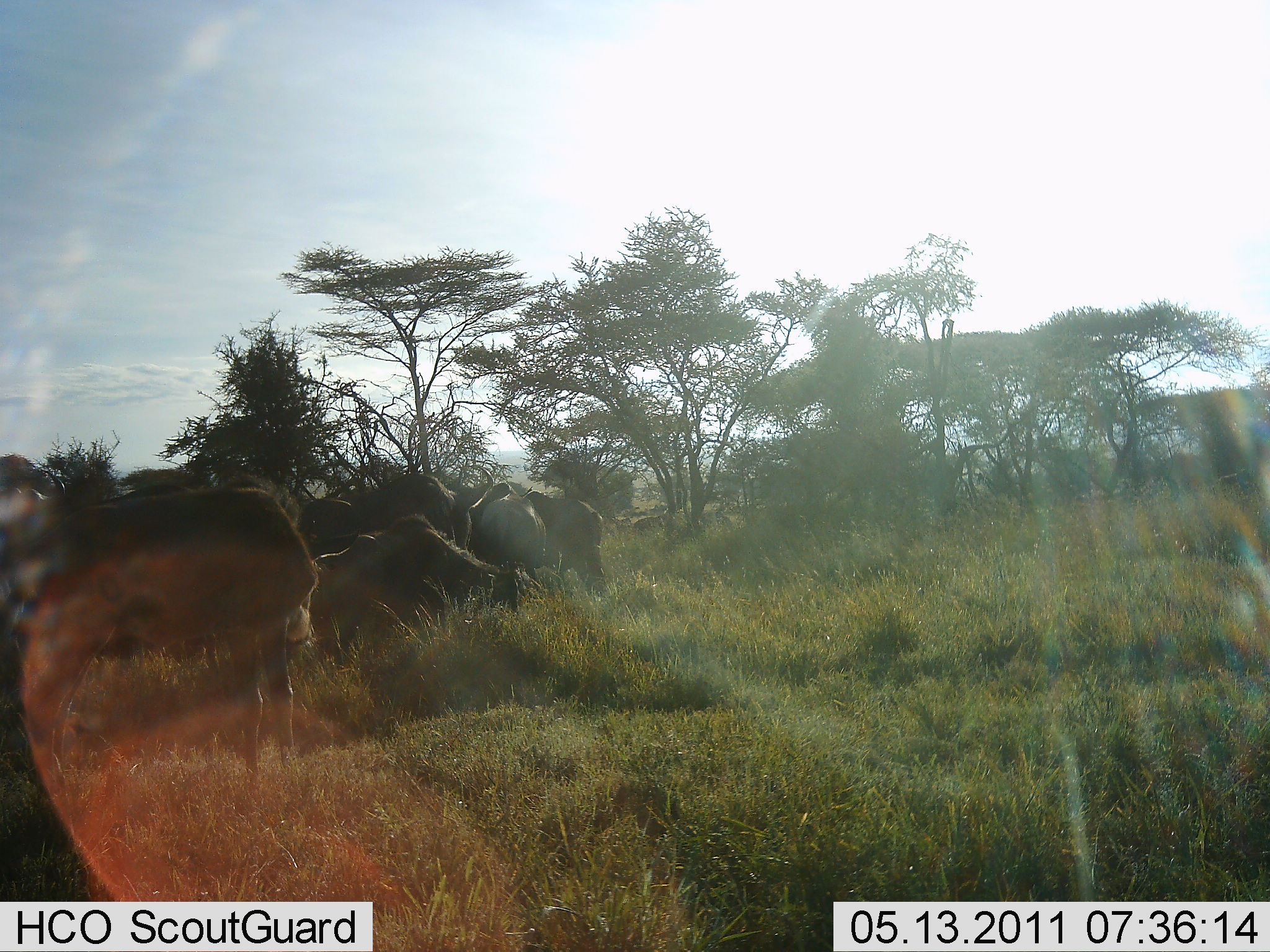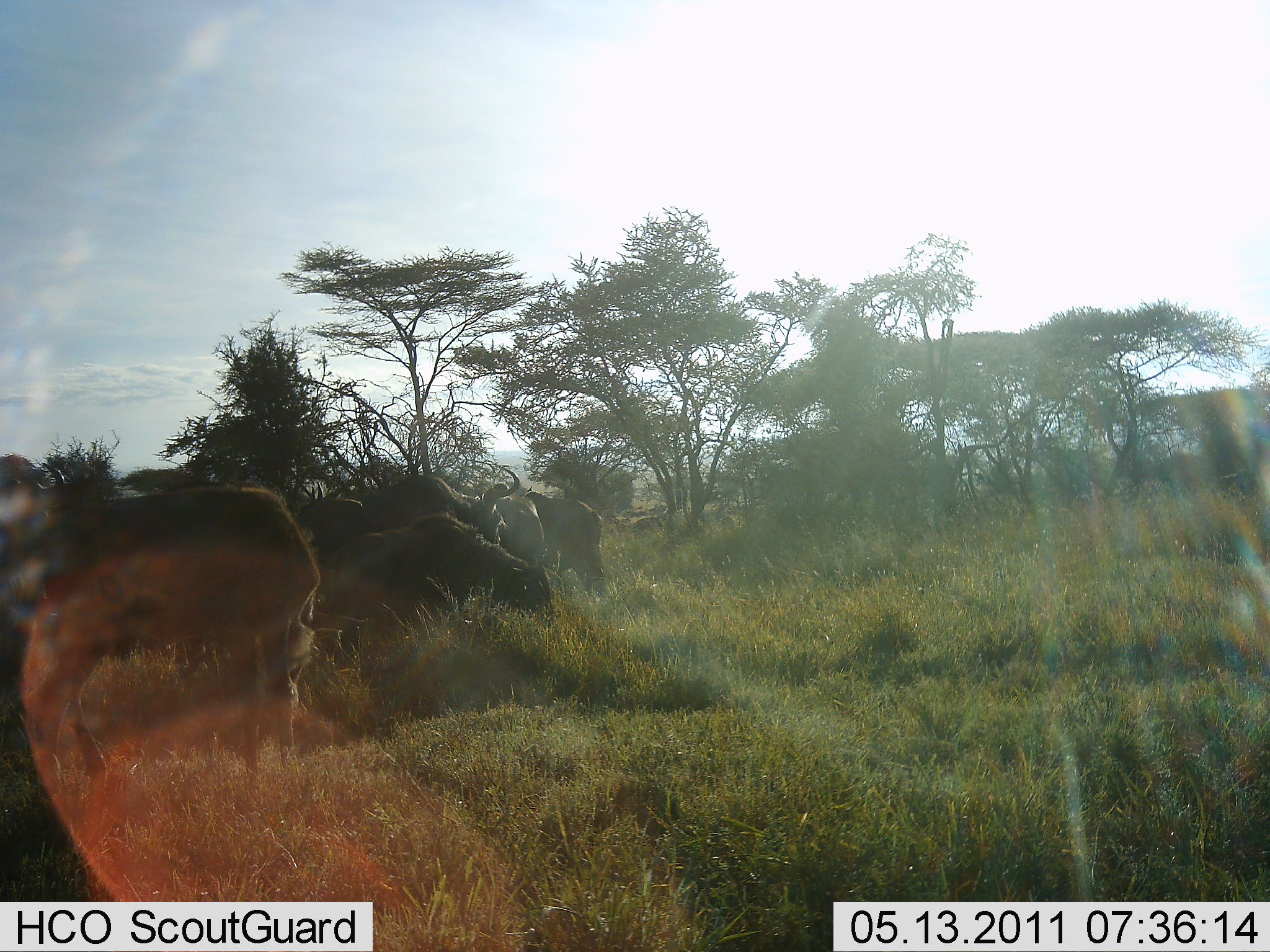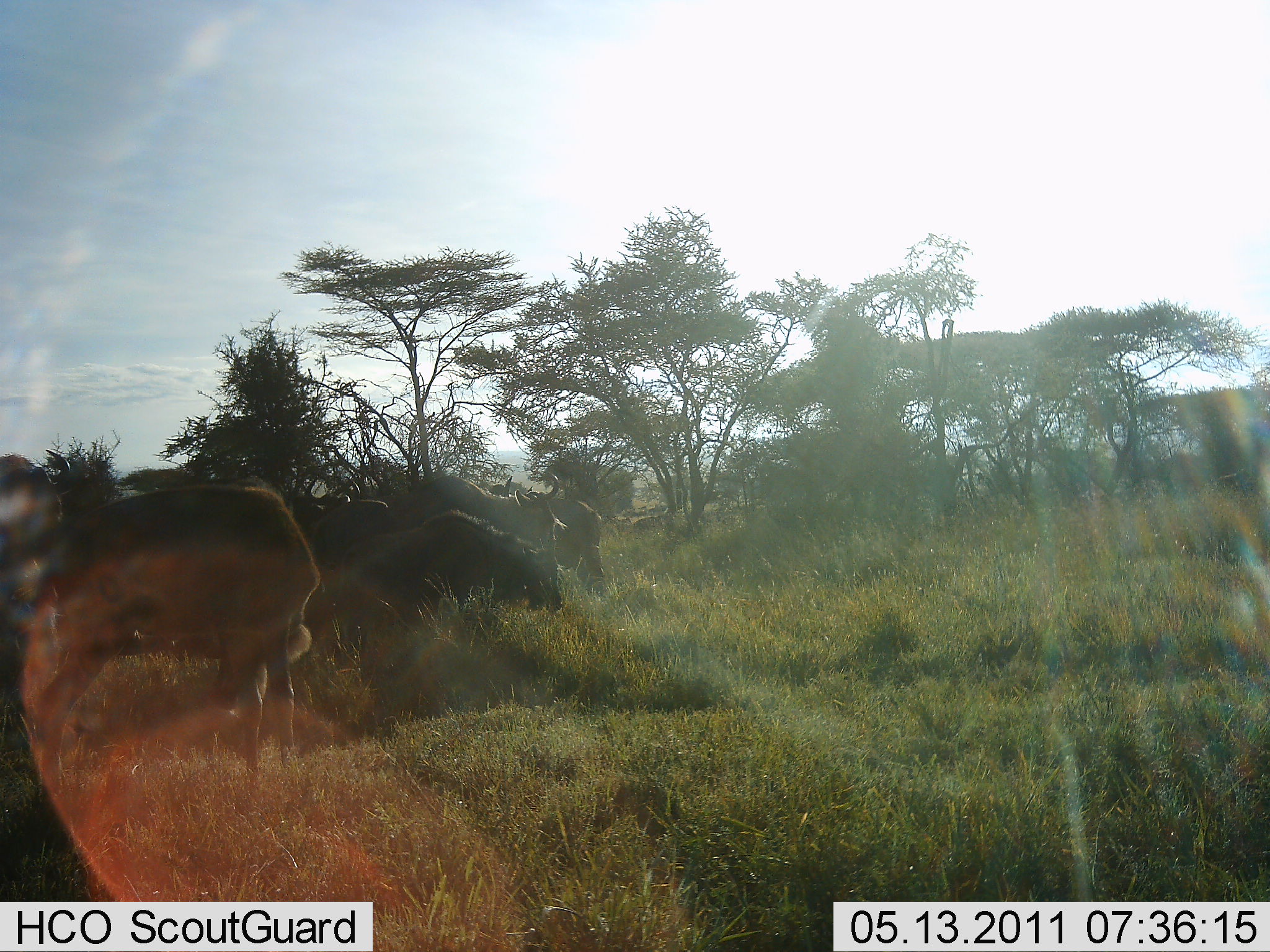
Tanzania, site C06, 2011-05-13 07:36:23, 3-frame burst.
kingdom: Animalia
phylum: Chordata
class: Mammalia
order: Artiodactyla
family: Bovidae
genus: Connochaetes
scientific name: Connochaetes taurinus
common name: blue wildebeest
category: wildebeest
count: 6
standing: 20%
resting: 0%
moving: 60%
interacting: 0%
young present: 10%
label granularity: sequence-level